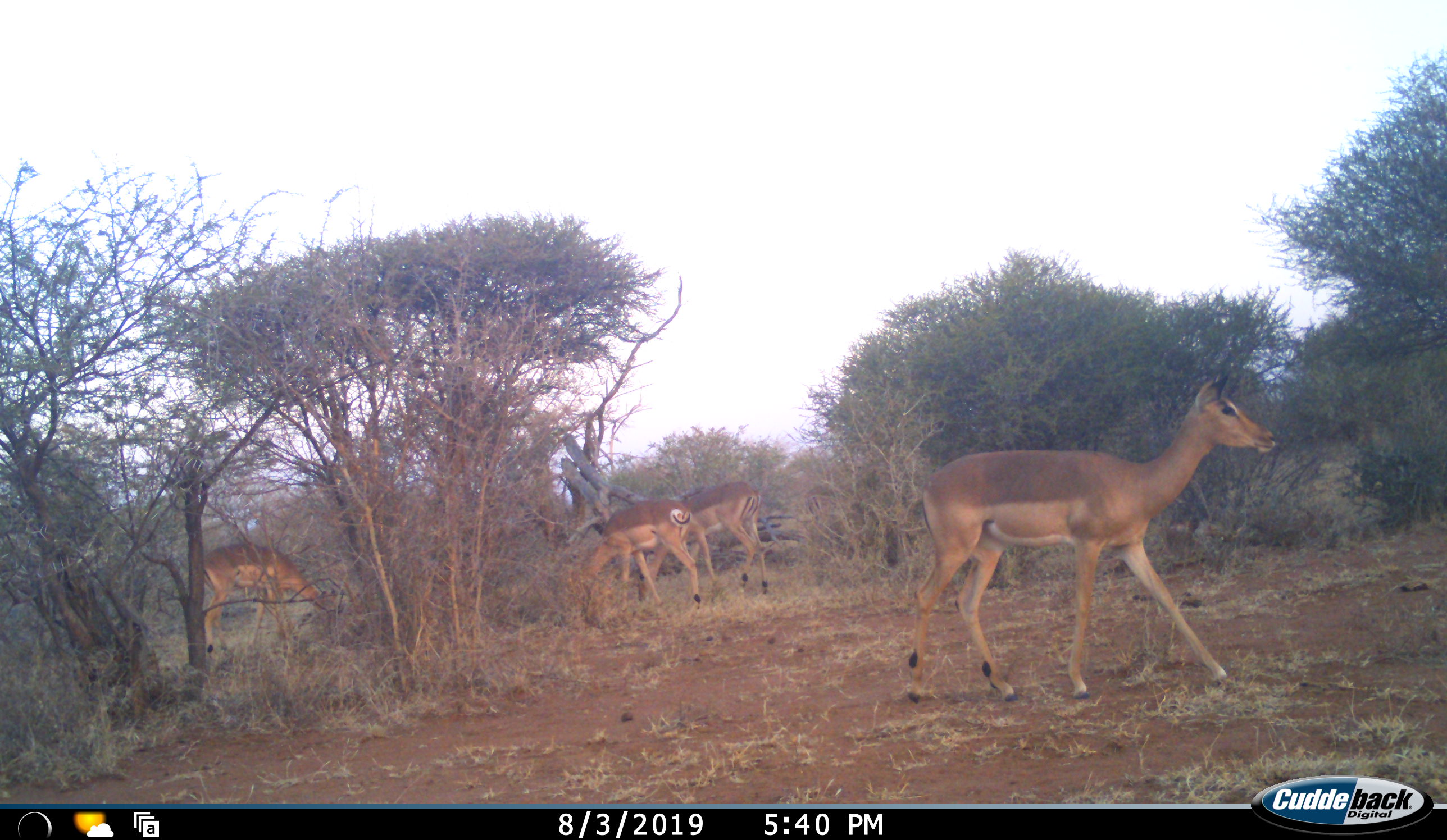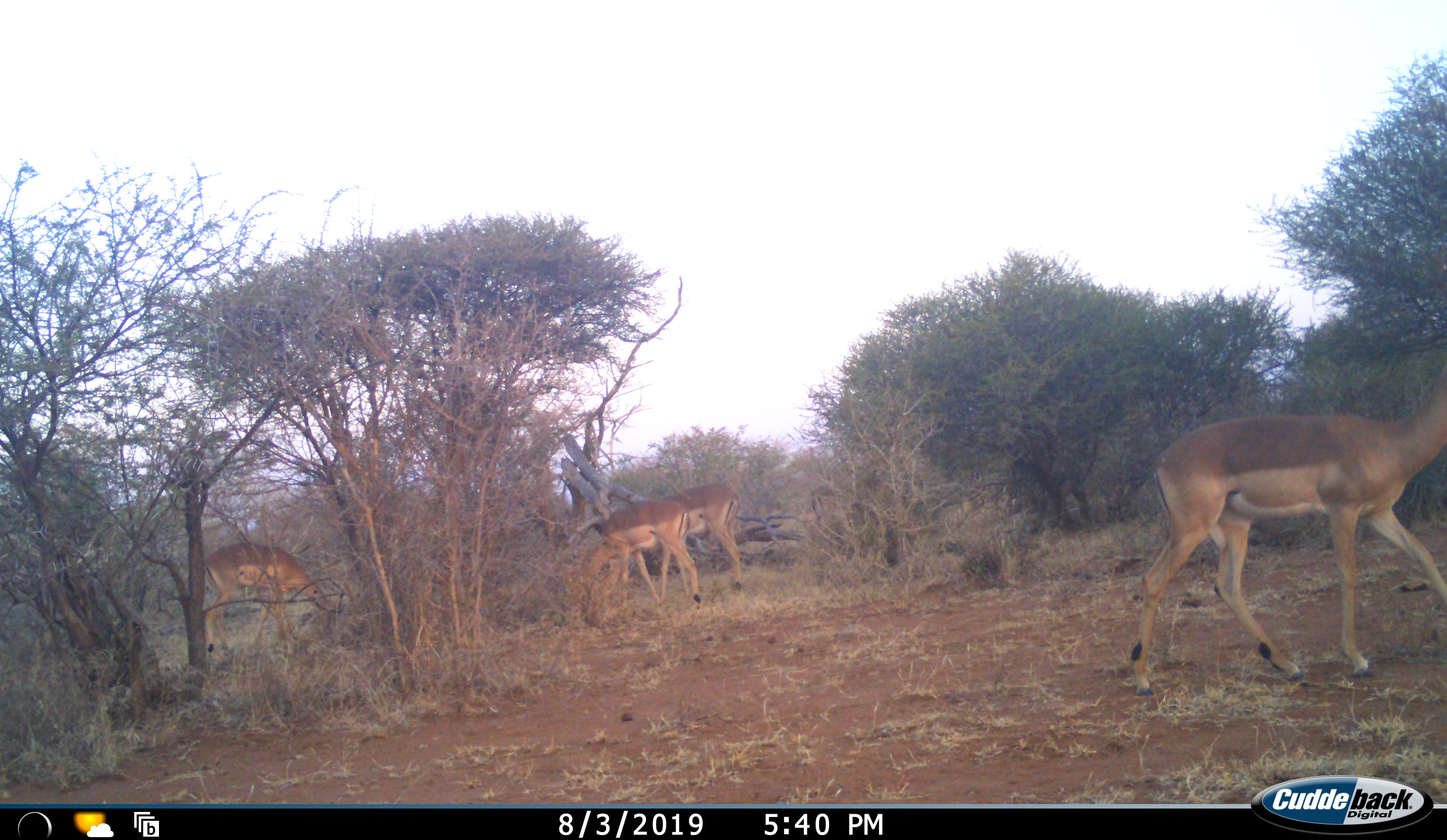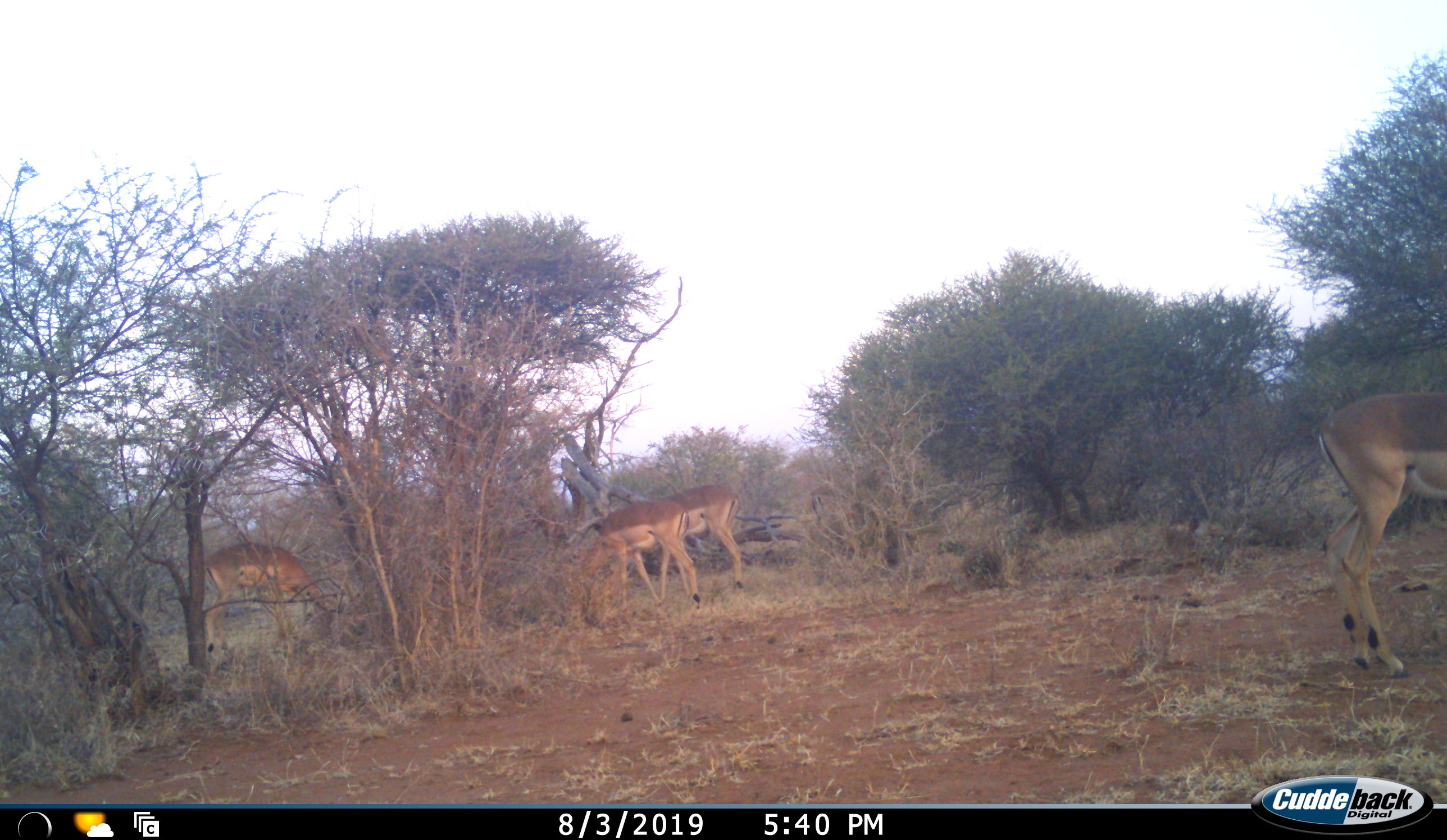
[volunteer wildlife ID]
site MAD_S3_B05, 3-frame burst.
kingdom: Animalia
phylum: Chordata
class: Mammalia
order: Artiodactyla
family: Bovidae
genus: Aepyceros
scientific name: Aepyceros melampus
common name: impala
Impala (Aepyceros melampus), count 4. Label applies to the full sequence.